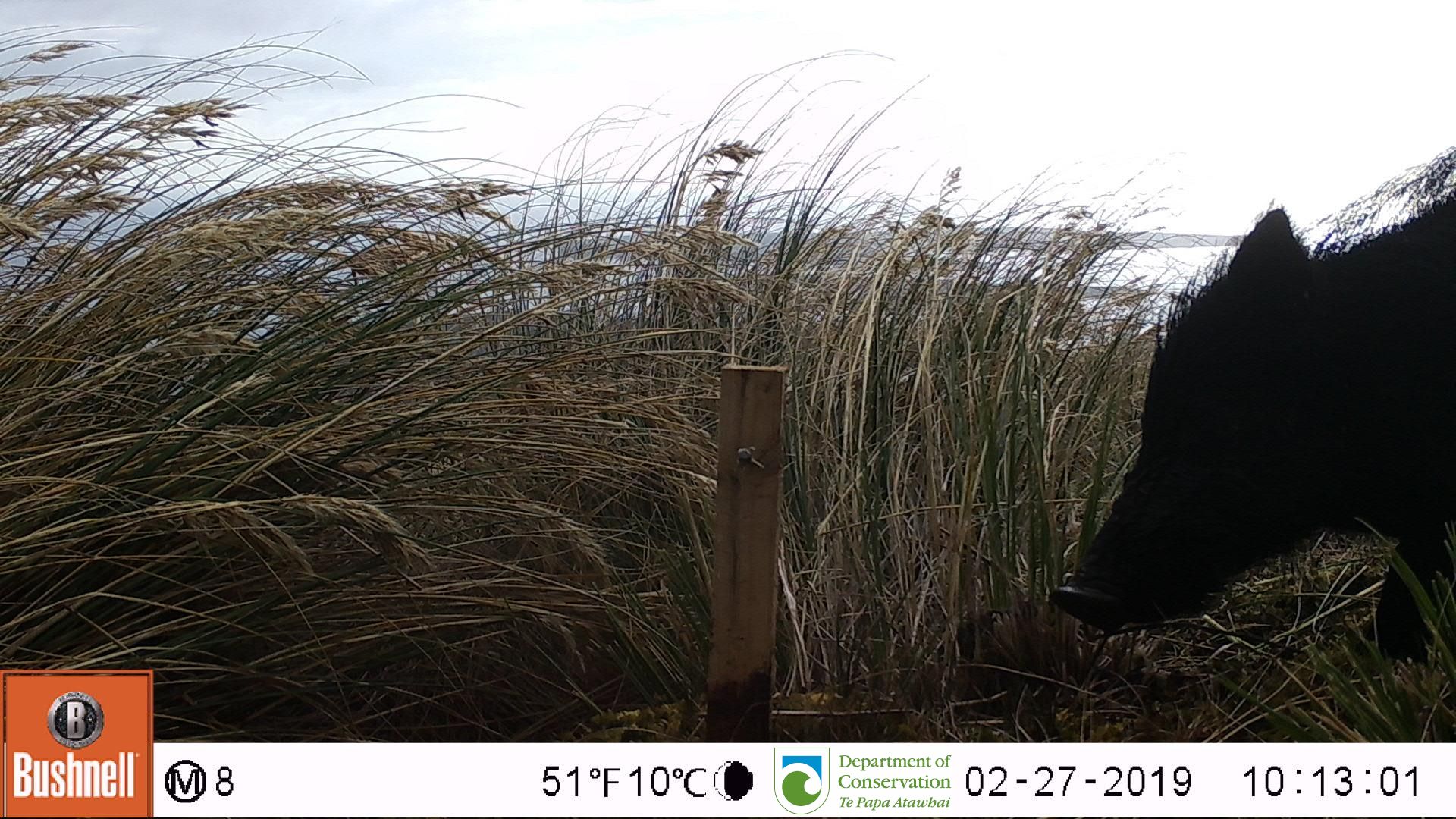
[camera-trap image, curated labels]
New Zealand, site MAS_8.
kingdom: Animalia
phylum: Chordata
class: Mammalia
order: Artiodactyla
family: Suidae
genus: Sus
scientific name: Sus scrofa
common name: pig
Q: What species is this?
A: Pig (Sus scrofa).